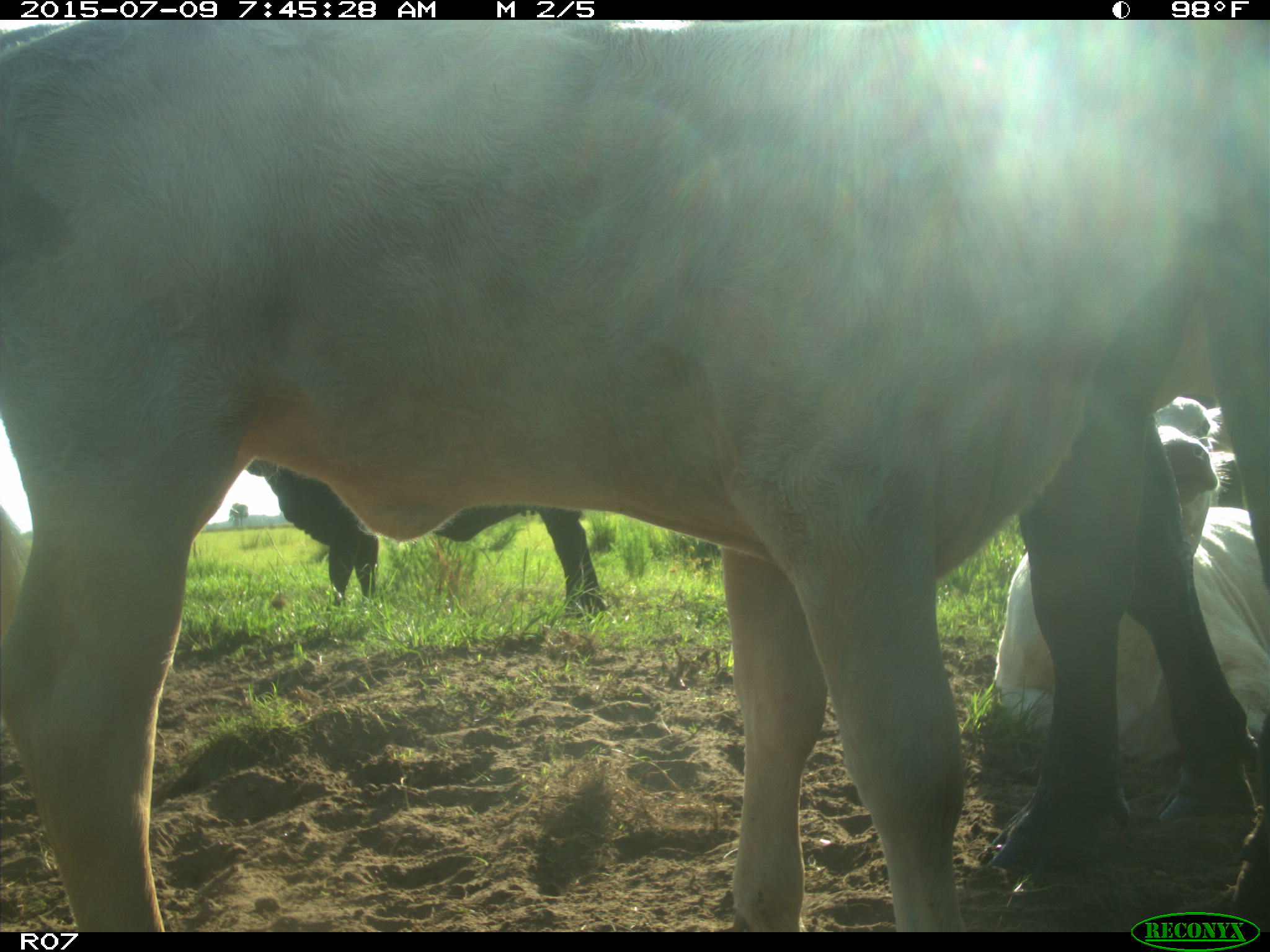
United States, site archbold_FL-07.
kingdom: Animalia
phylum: Chordata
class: Mammalia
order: Artiodactyla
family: Bovidae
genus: Bos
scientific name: Bos taurus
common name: domestic cow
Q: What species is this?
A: Bos taurus (domestic cow).